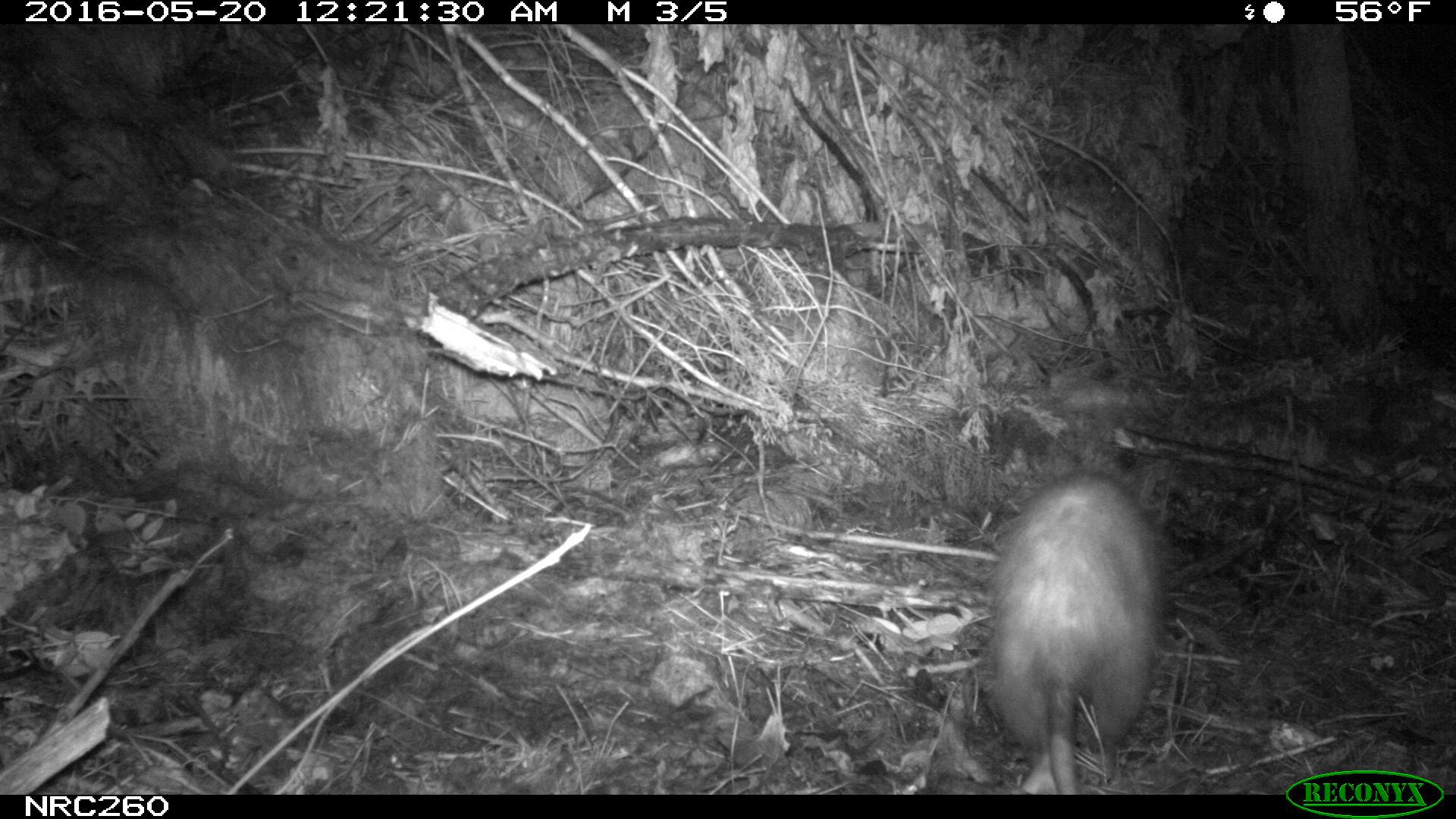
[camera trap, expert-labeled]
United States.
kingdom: Animalia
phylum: Chordata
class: Mammalia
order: Didelphimorphia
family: Didelphidae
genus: Didelphis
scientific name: Didelphis virginiana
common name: virginia opossum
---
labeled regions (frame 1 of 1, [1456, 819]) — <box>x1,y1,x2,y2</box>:
Virginia Opossum: <box>967,464,1181,798</box>